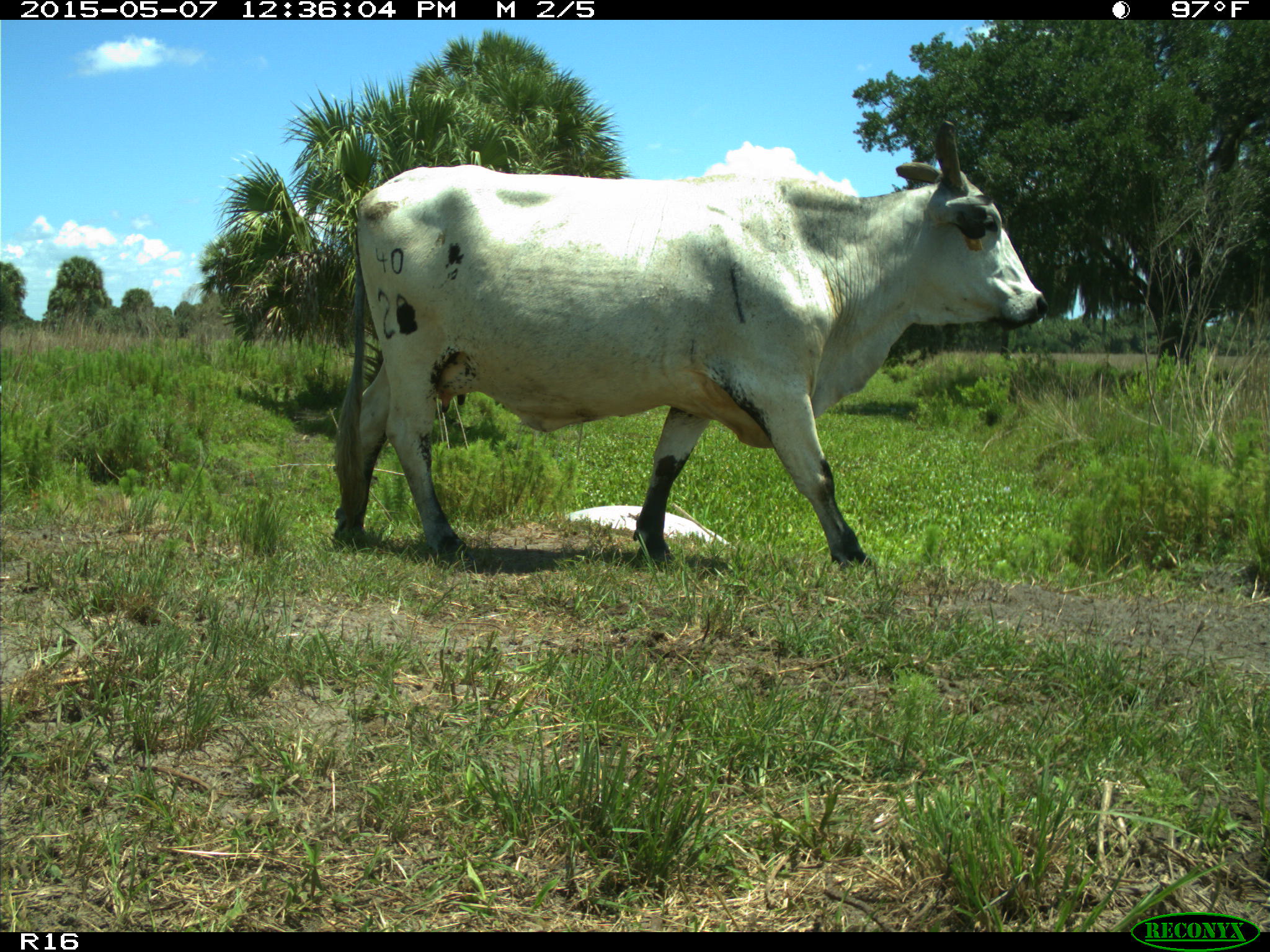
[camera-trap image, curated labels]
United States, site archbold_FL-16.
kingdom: Animalia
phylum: Chordata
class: Mammalia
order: Artiodactyla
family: Bovidae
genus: Bos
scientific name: Bos taurus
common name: domestic cow